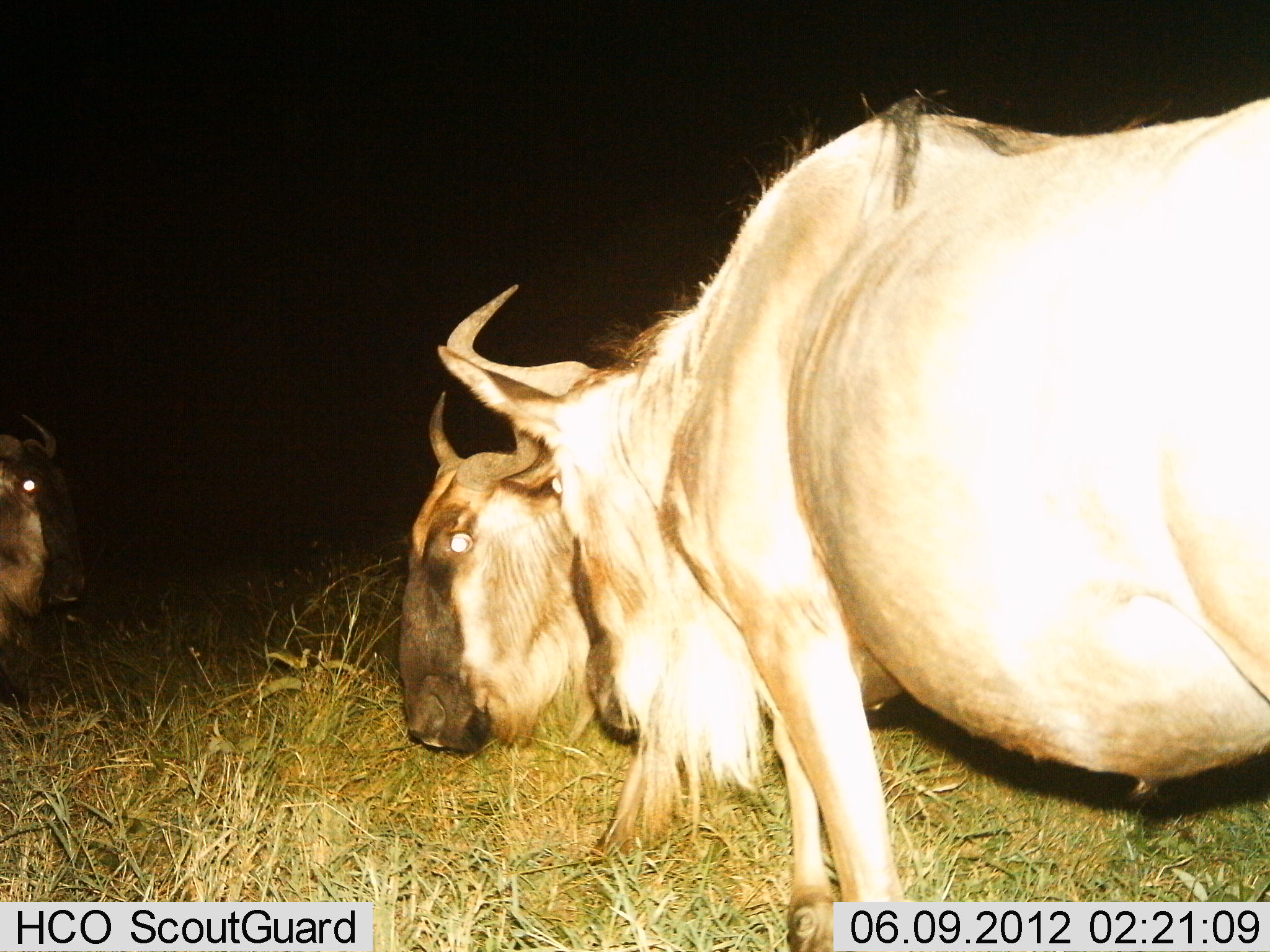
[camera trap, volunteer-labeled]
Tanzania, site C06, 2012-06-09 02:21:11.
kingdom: Animalia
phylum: Chordata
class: Mammalia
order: Artiodactyla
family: Bovidae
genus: Connochaetes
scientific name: Connochaetes taurinus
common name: blue wildebeest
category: wildebeest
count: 3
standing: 80%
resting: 10%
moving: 20%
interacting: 0%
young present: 0%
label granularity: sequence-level